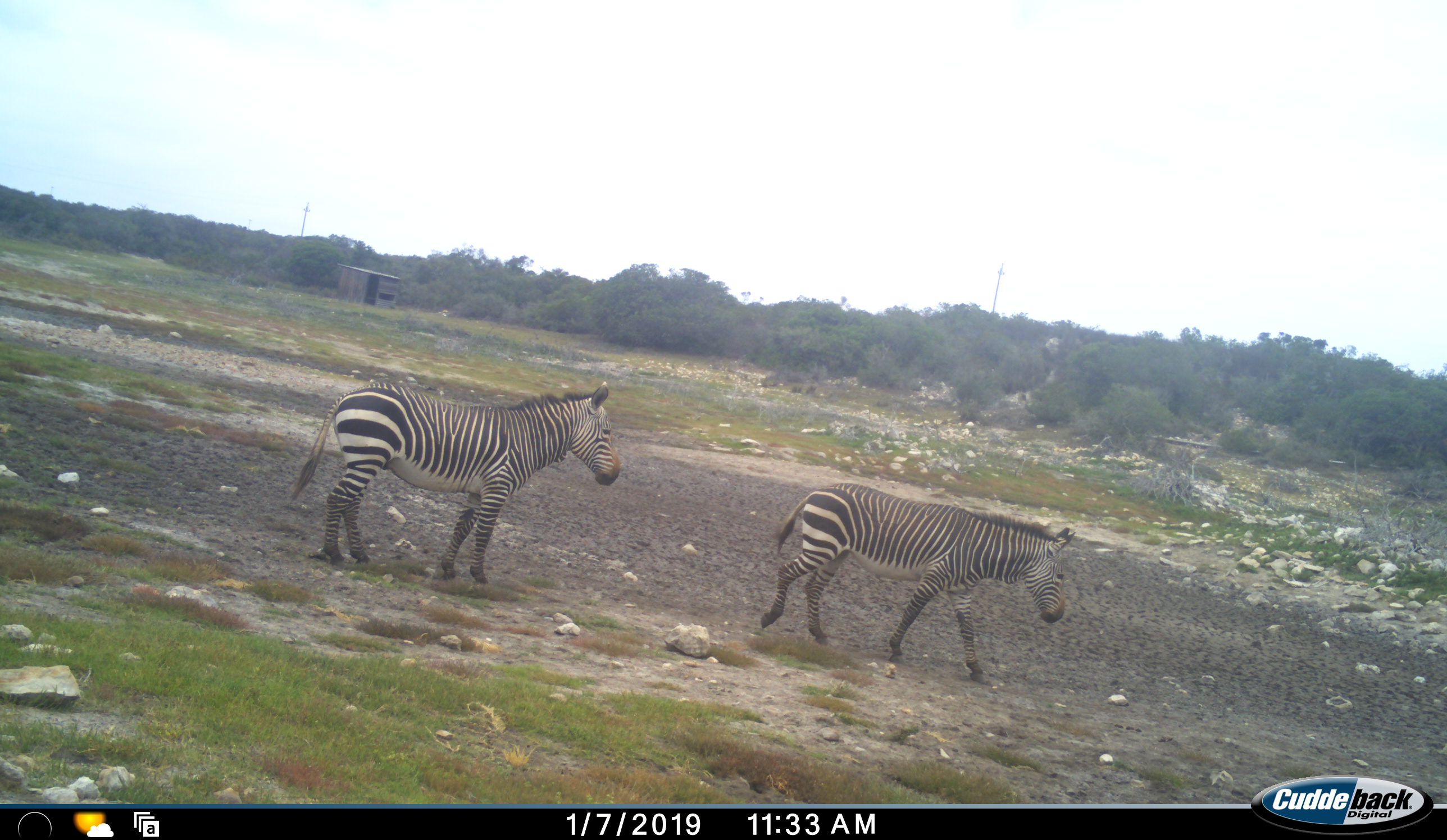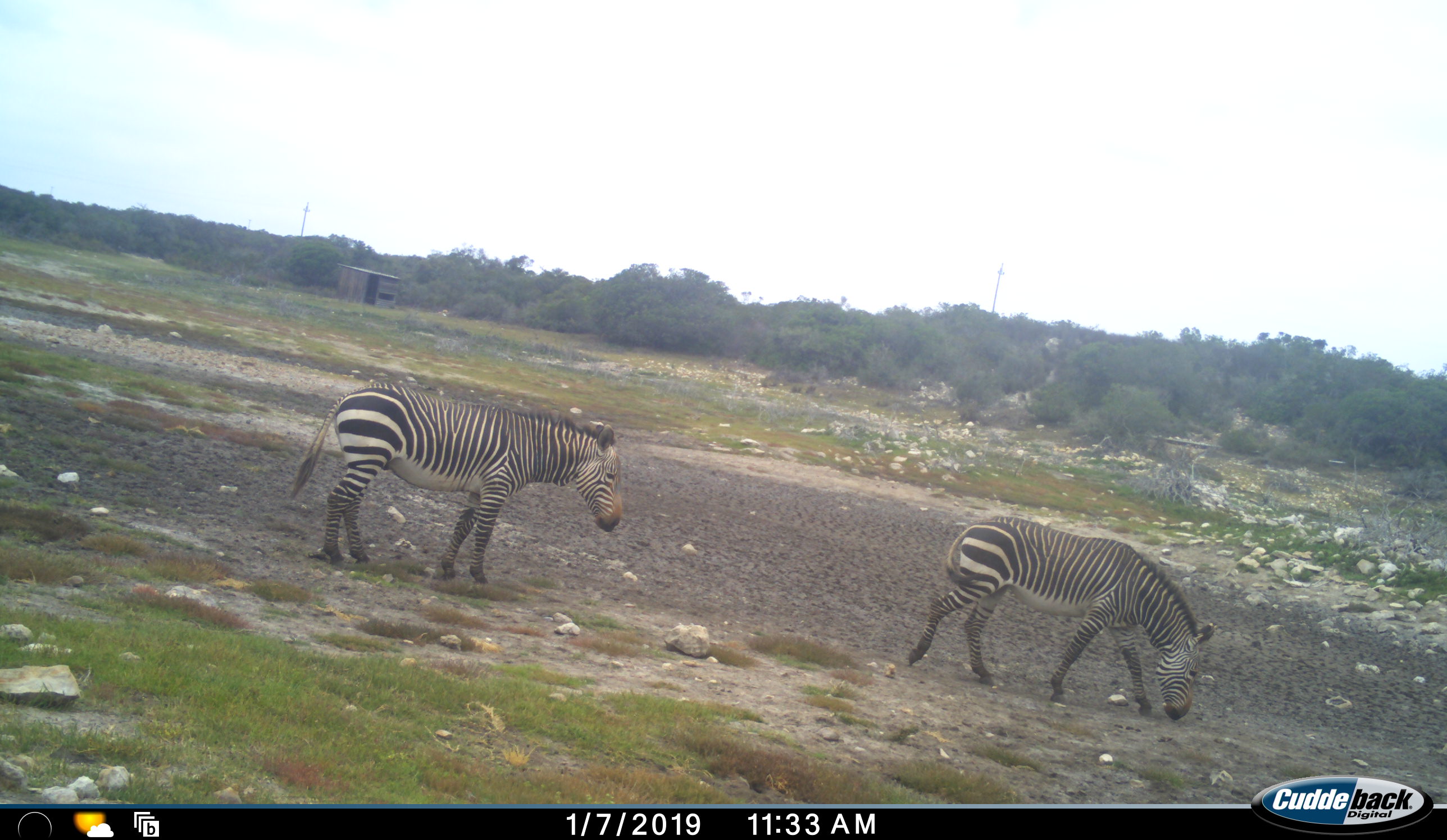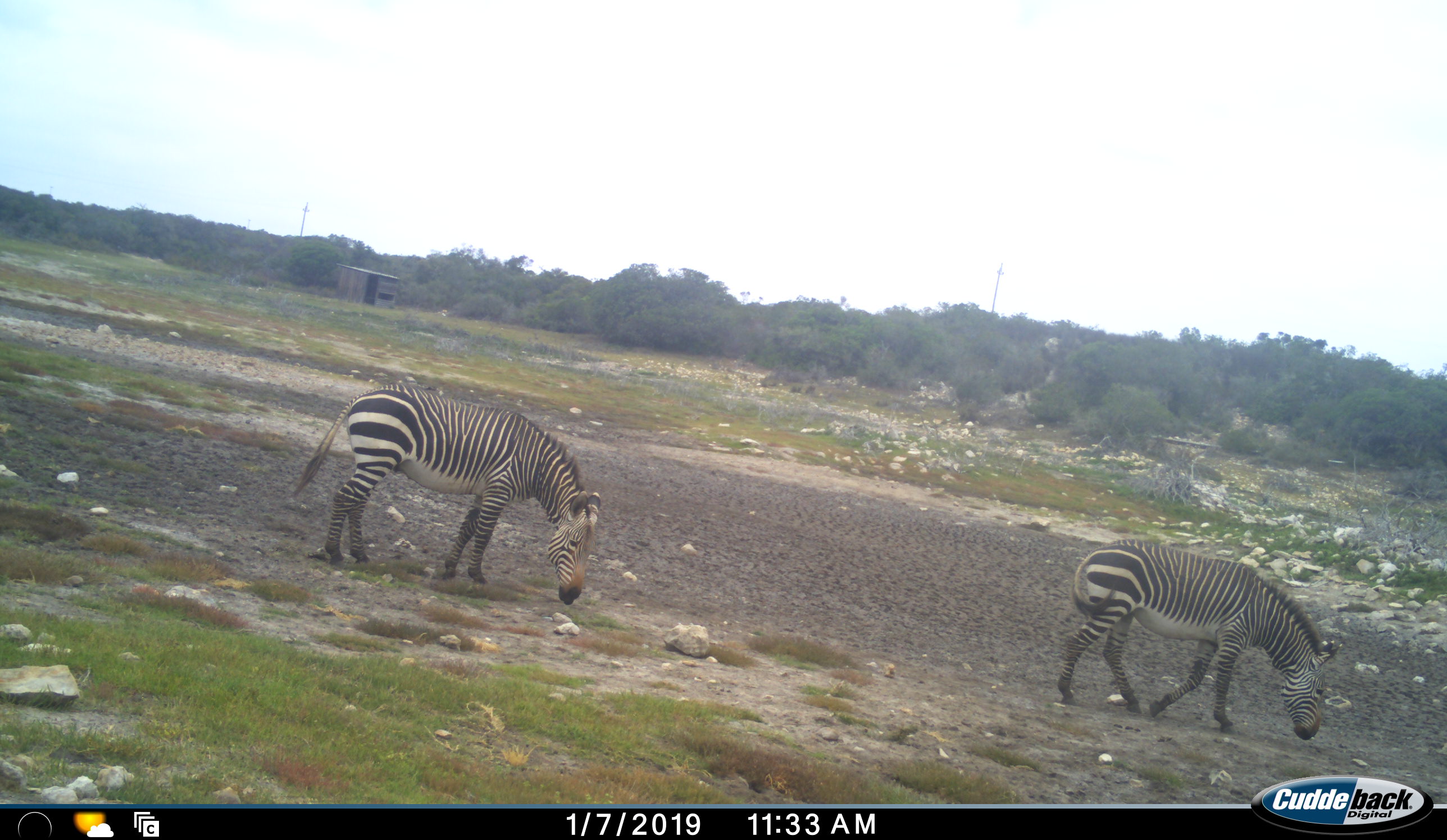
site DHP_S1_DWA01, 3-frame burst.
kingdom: Animalia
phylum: Chordata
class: Mammalia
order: Perissodactyla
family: Equidae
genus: Equus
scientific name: Equus zebra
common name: mountain zebra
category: zebramountain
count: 2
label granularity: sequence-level